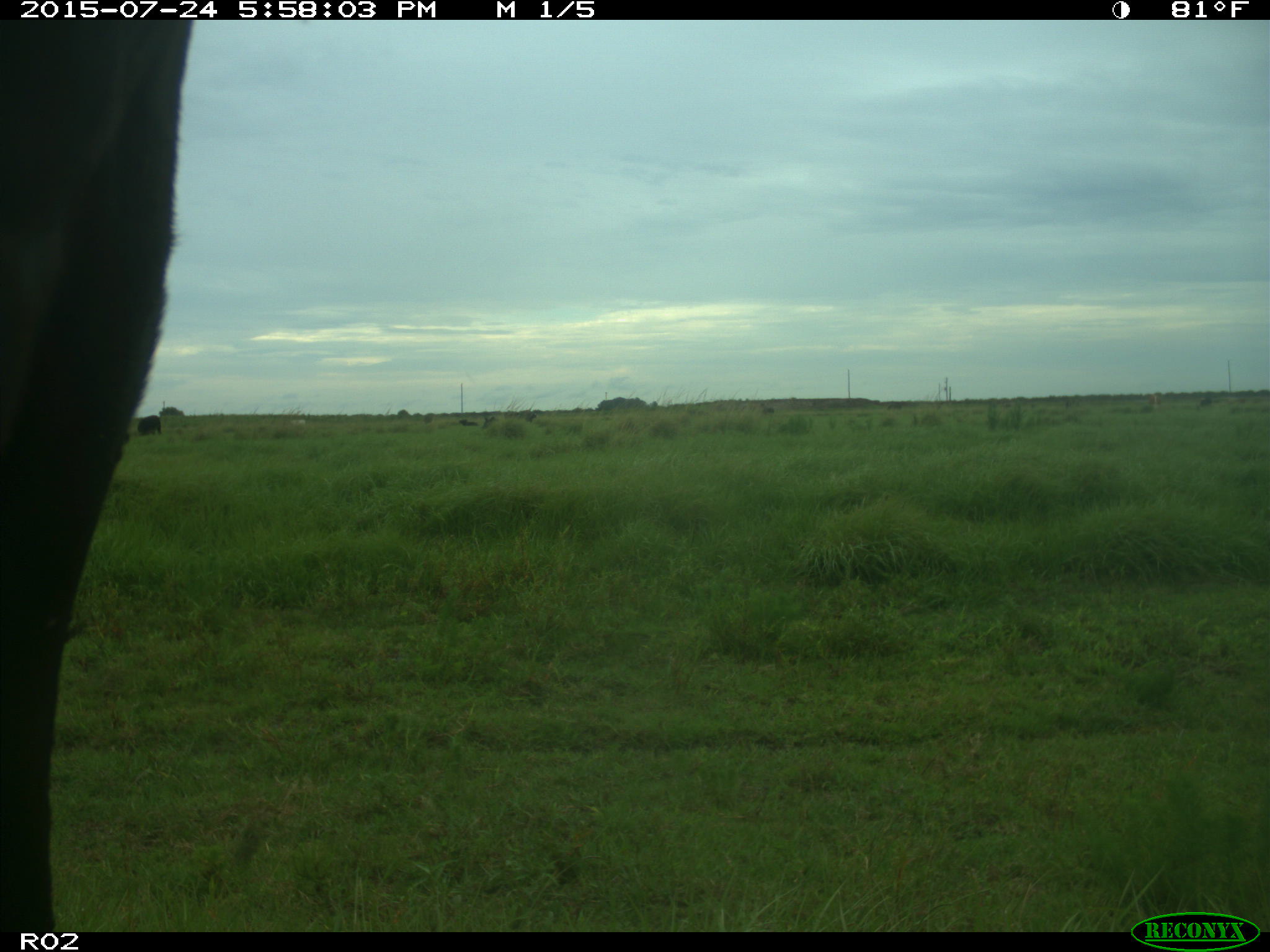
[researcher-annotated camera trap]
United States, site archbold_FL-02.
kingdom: Animalia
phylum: Chordata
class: Mammalia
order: Artiodactyla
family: Bovidae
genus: Bos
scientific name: Bos taurus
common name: domestic cow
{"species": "Bos taurus (domestic cow)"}